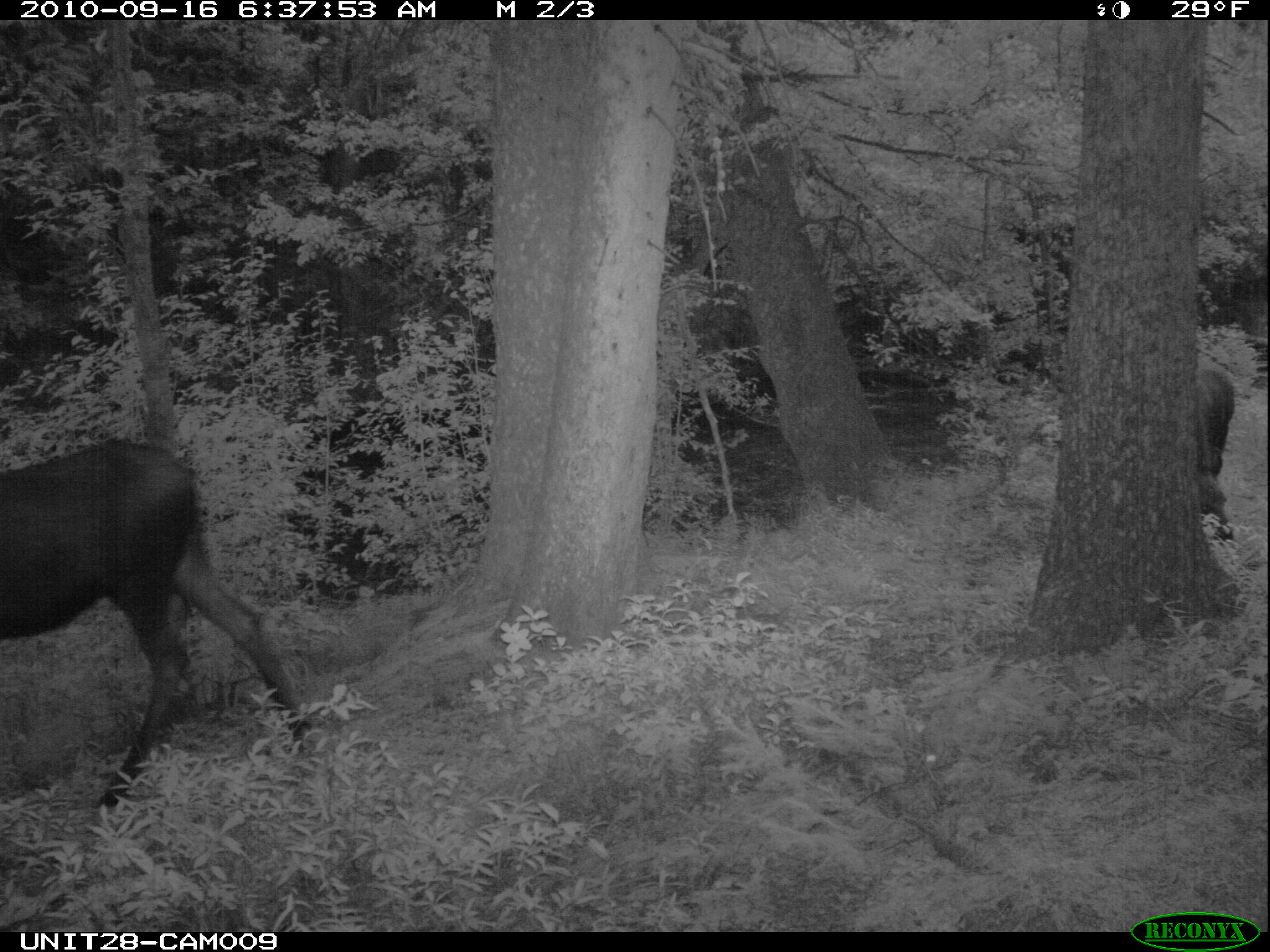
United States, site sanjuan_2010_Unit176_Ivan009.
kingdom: Animalia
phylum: Chordata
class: Mammalia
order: Artiodactyla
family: Cervidae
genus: Alces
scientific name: Alces alces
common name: moose